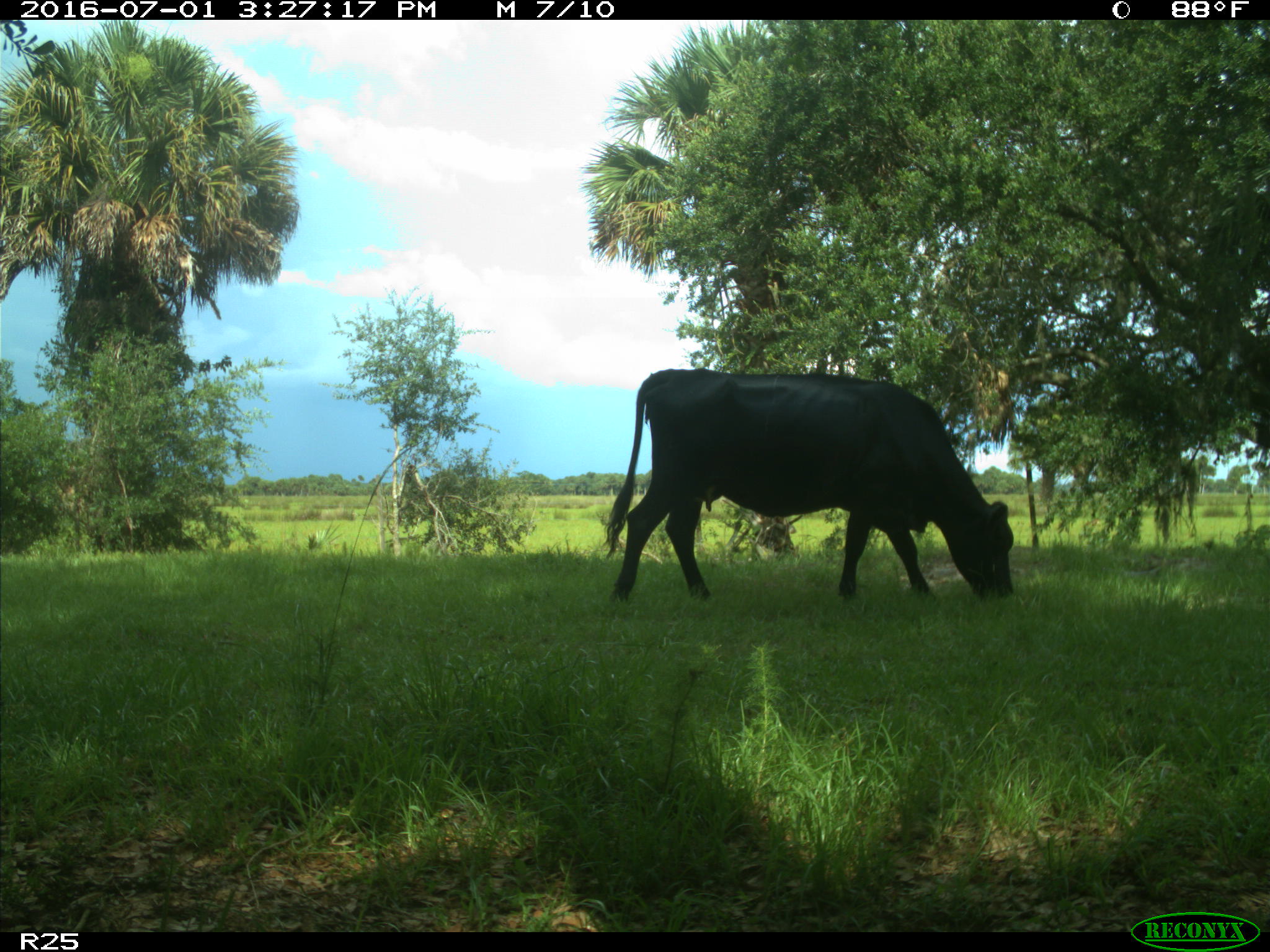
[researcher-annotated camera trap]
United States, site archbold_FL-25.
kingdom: Animalia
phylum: Chordata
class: Mammalia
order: Artiodactyla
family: Bovidae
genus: Bos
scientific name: Bos taurus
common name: domestic cow